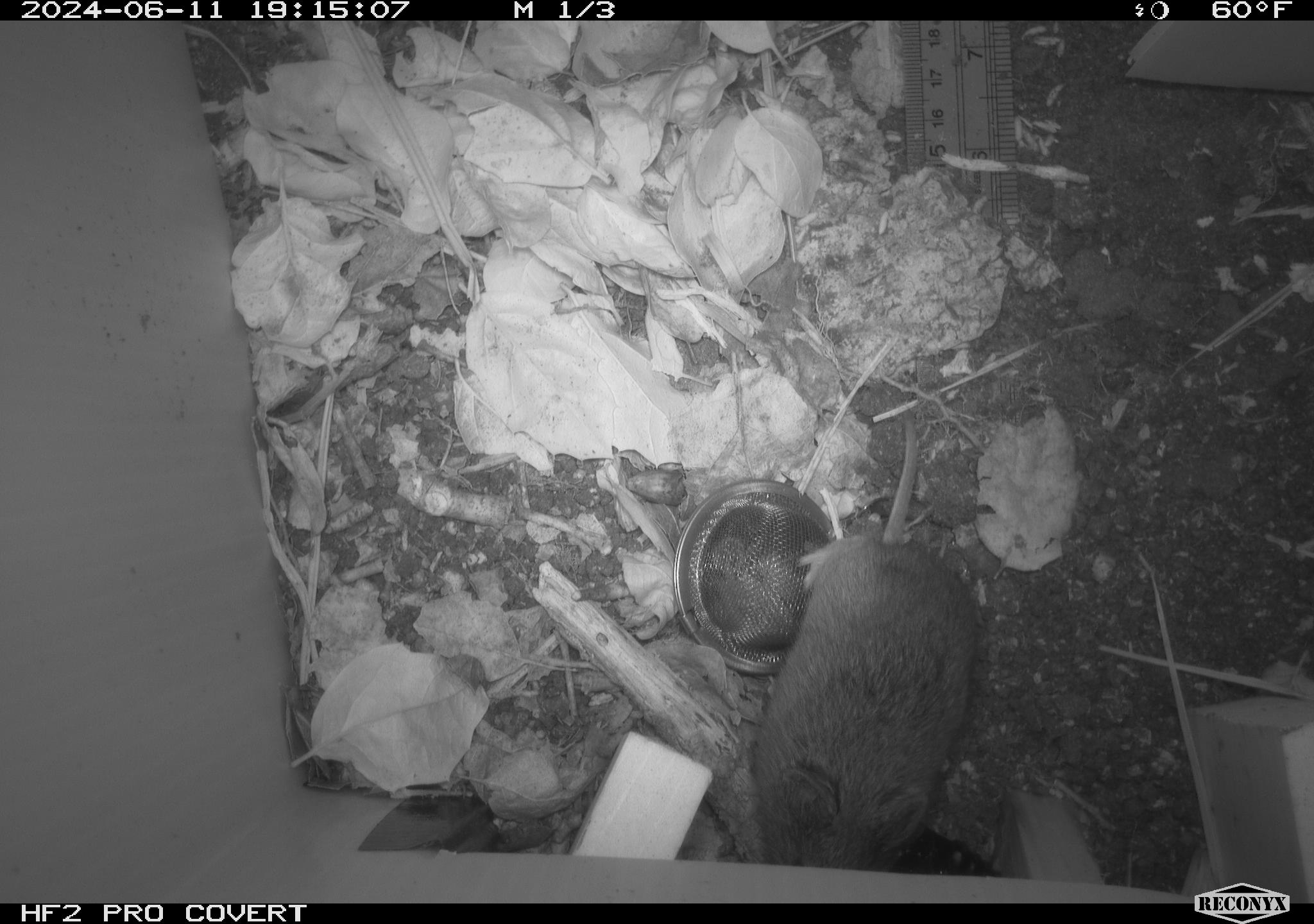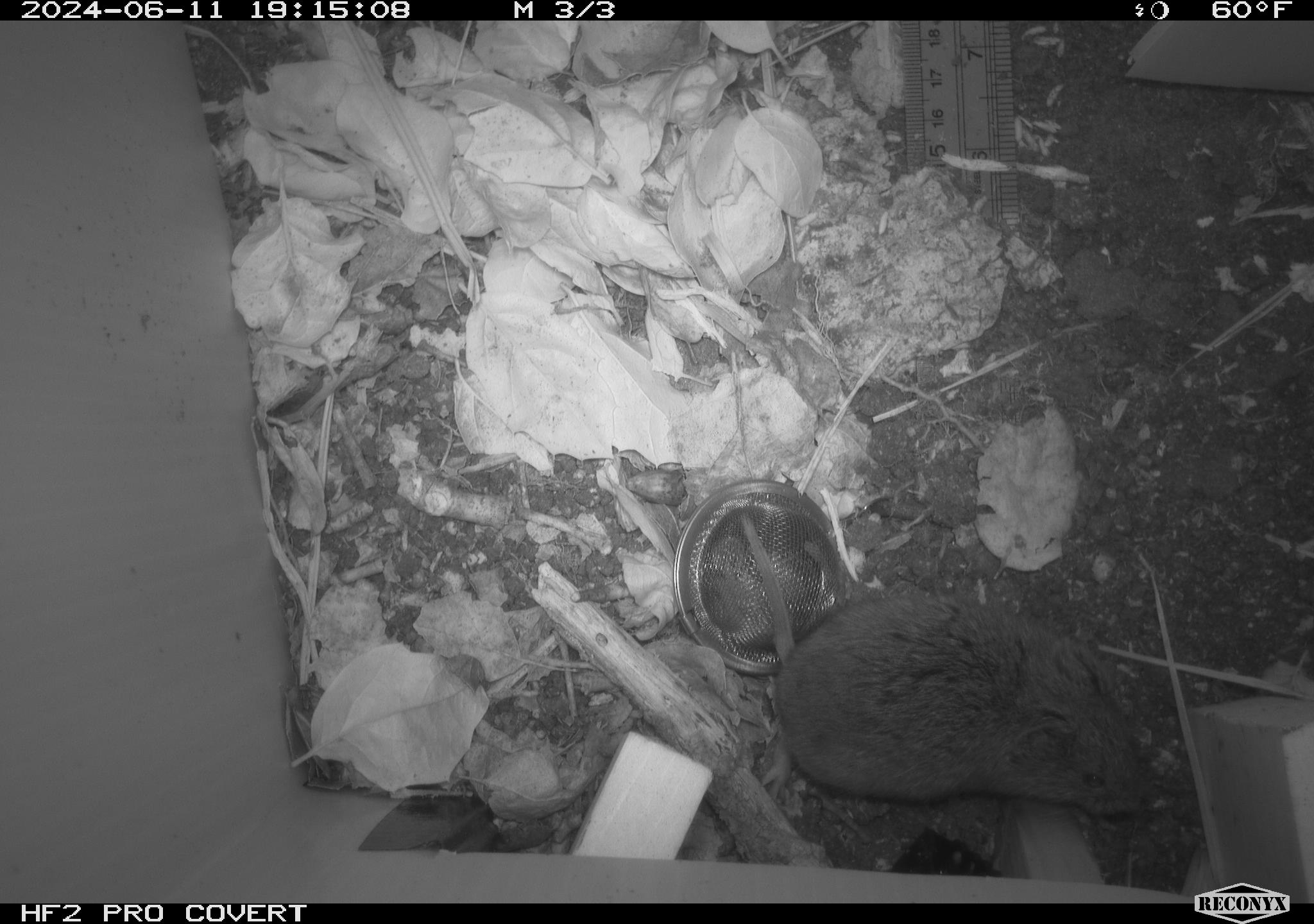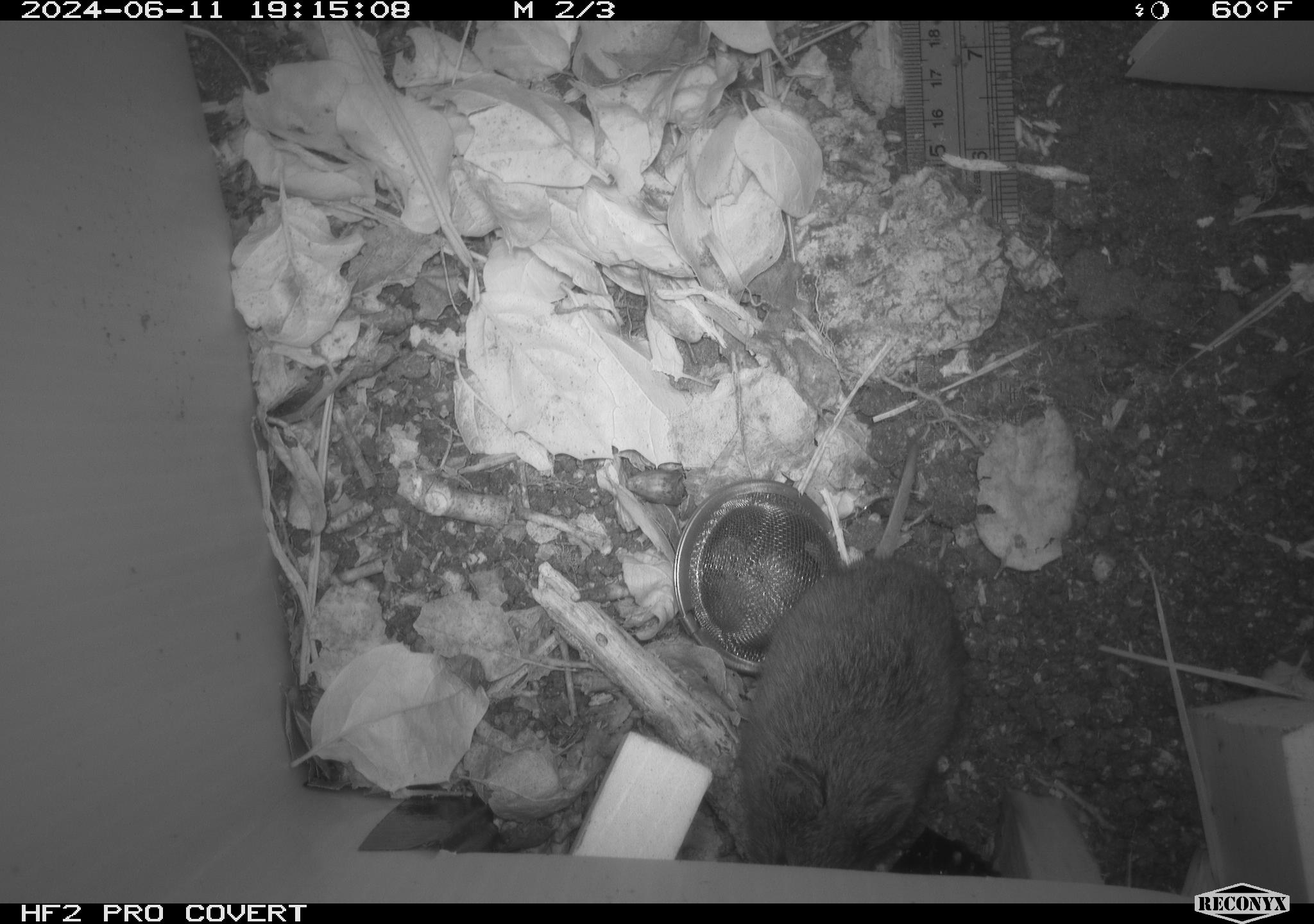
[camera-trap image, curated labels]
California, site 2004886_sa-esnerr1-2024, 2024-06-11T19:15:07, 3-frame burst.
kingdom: Animalia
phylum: Chordata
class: Mammalia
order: Rodentia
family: Cricetidae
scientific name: Cricetidae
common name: hamsters, voles, lemmings, and allies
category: cricetidae family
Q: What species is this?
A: Cricetidae family (hamsters, voles, lemmings, and allies) (Cricetidae).